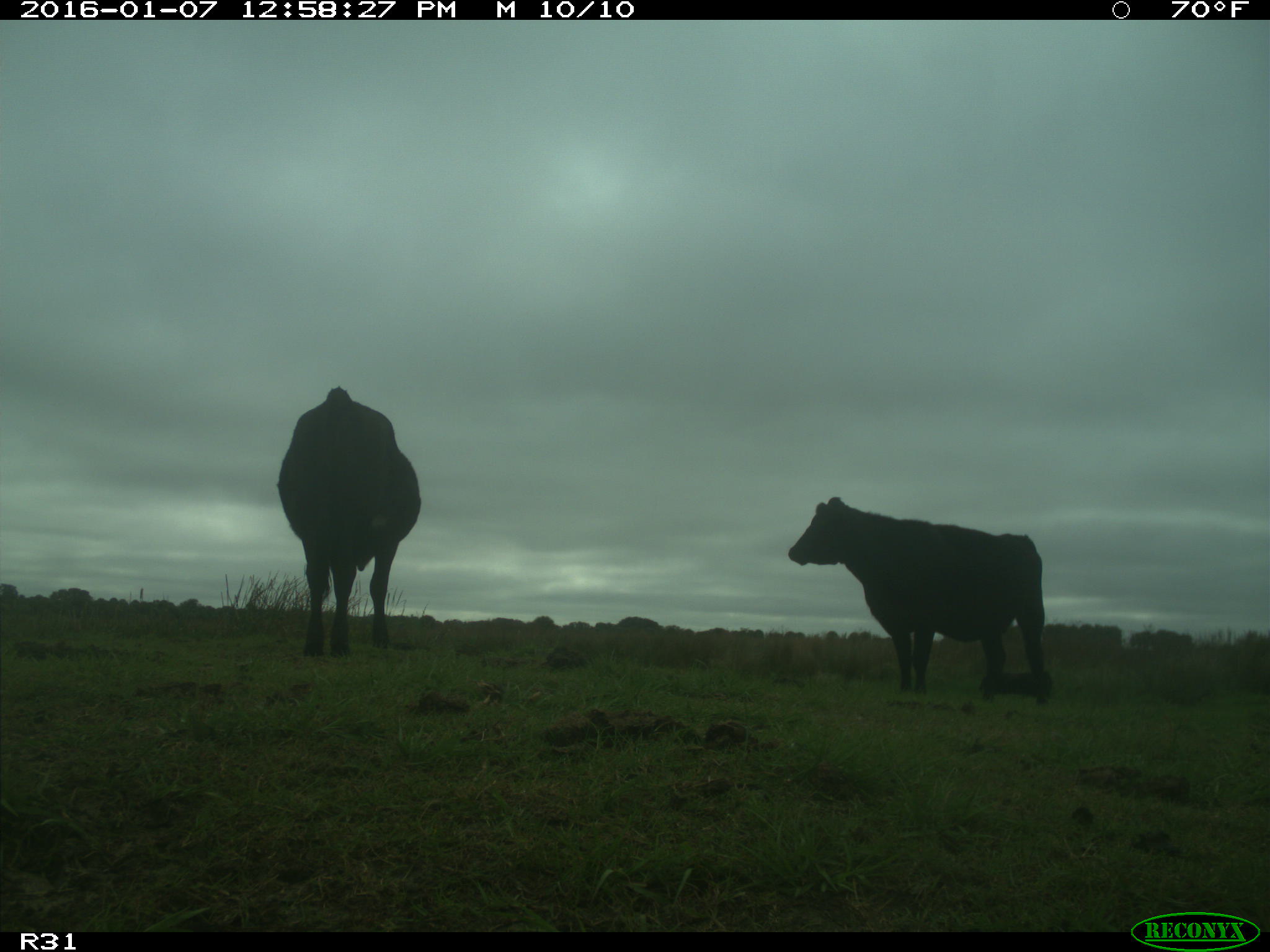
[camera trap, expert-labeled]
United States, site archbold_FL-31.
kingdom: Animalia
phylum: Chordata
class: Mammalia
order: Artiodactyla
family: Bovidae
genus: Bos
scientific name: Bos taurus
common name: domestic cow